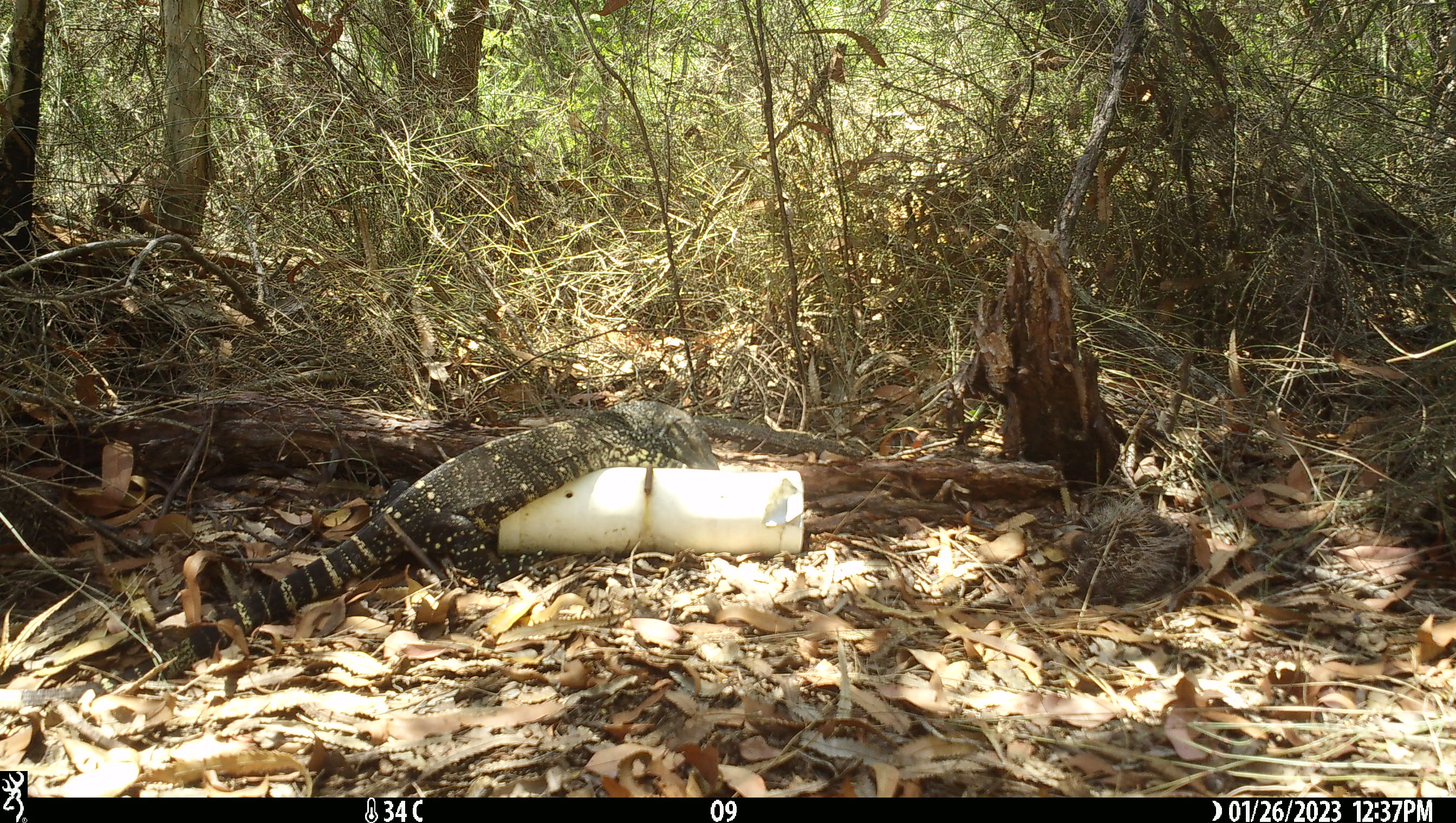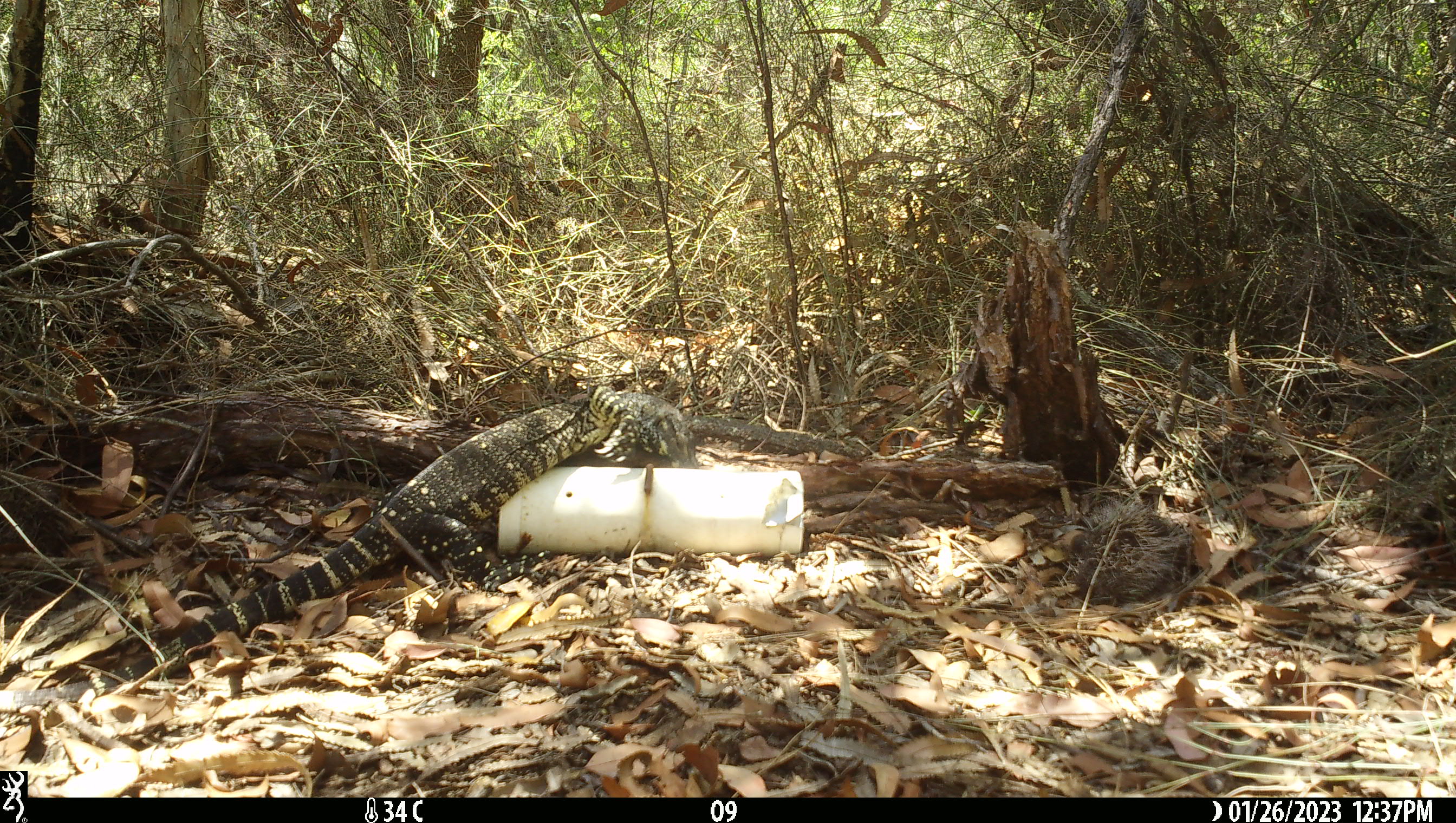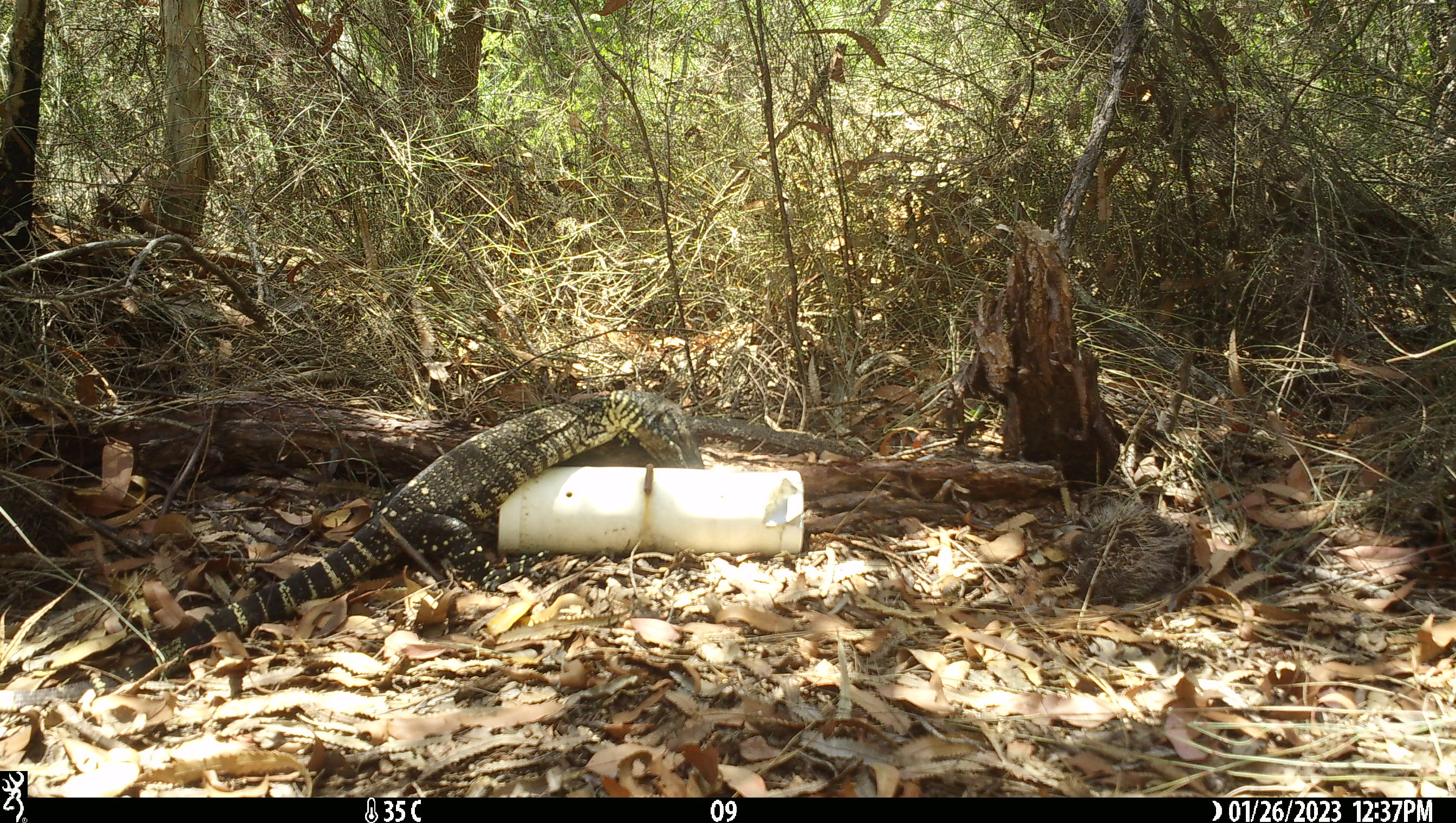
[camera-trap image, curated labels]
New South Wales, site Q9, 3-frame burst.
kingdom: Animalia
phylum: Chordata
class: Reptilia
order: Squamata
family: Varanidae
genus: Varanus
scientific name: Varanus varius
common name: lace monitor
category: goanna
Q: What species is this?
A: Goanna (lace monitor) (Varanus varius).